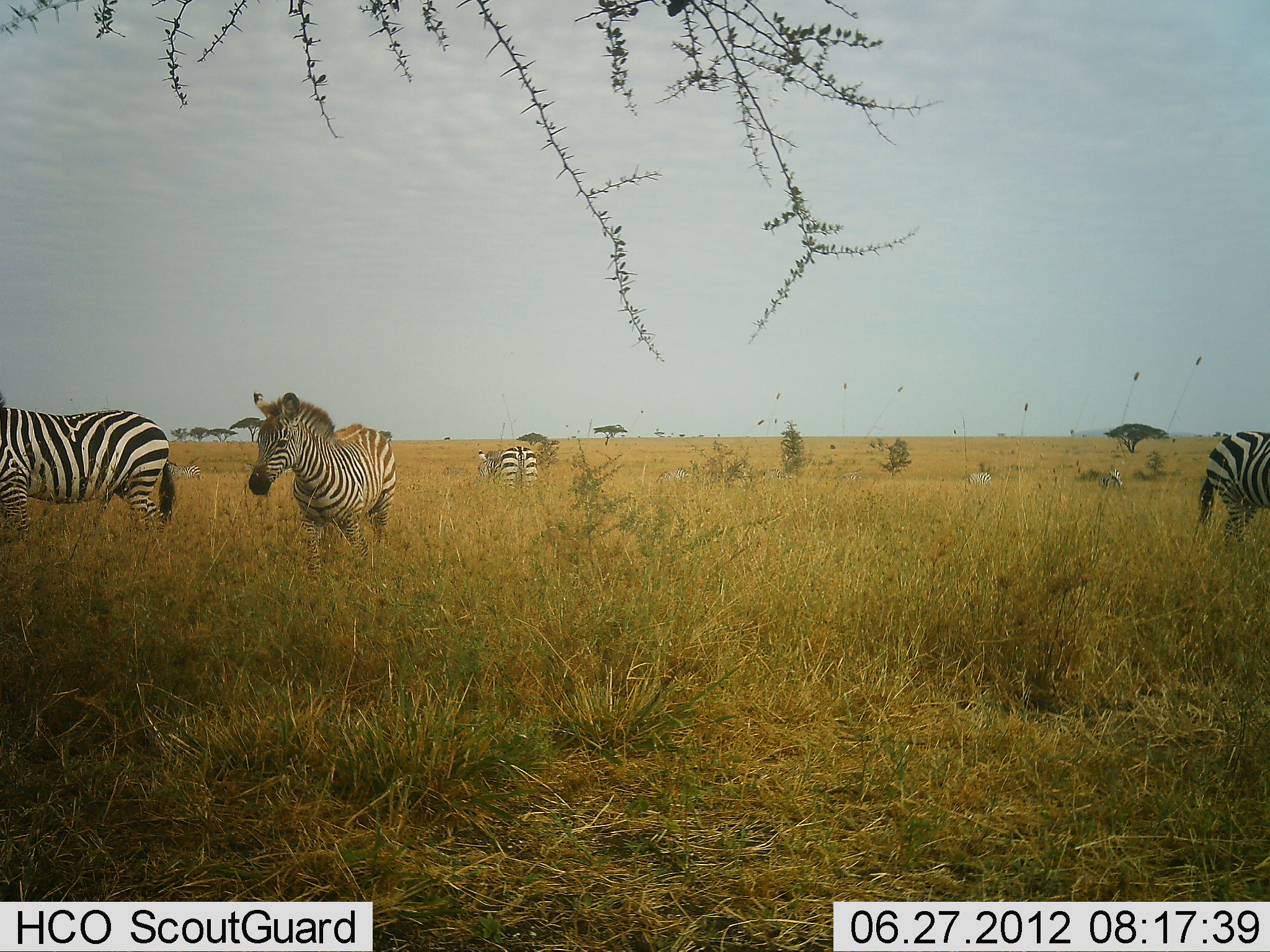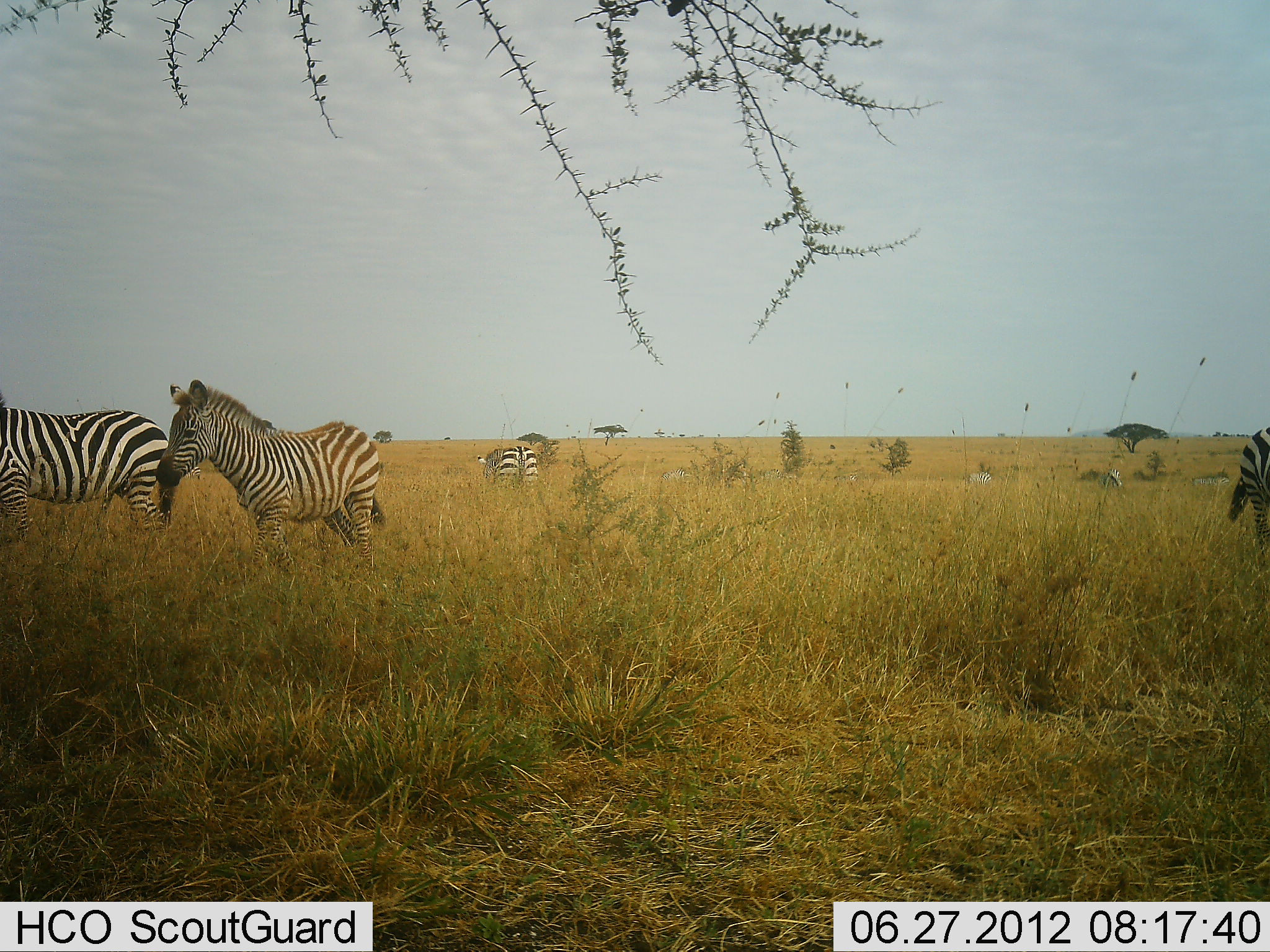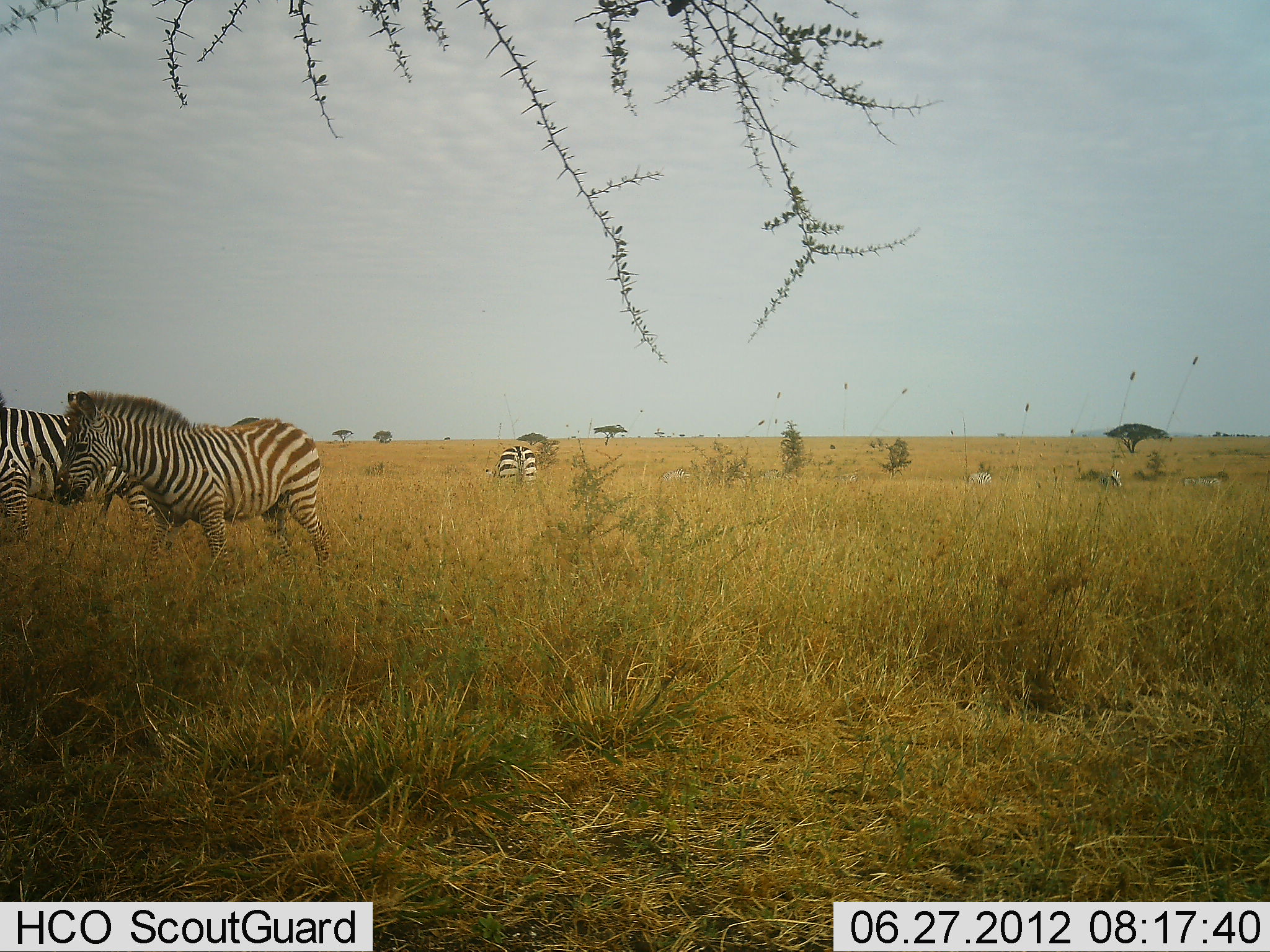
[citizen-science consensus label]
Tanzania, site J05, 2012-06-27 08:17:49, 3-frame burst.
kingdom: Animalia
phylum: Chordata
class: Mammalia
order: Perissodactyla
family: Equidae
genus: Equus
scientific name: Equus quagga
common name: plains zebra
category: zebra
Zebra (plains zebra) (Equus quagga), count 5. Behavior (volunteer vote fractions): standing 80%, resting 0%, moving 60%, interacting 0%. Young present (vote fraction): 20%. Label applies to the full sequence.